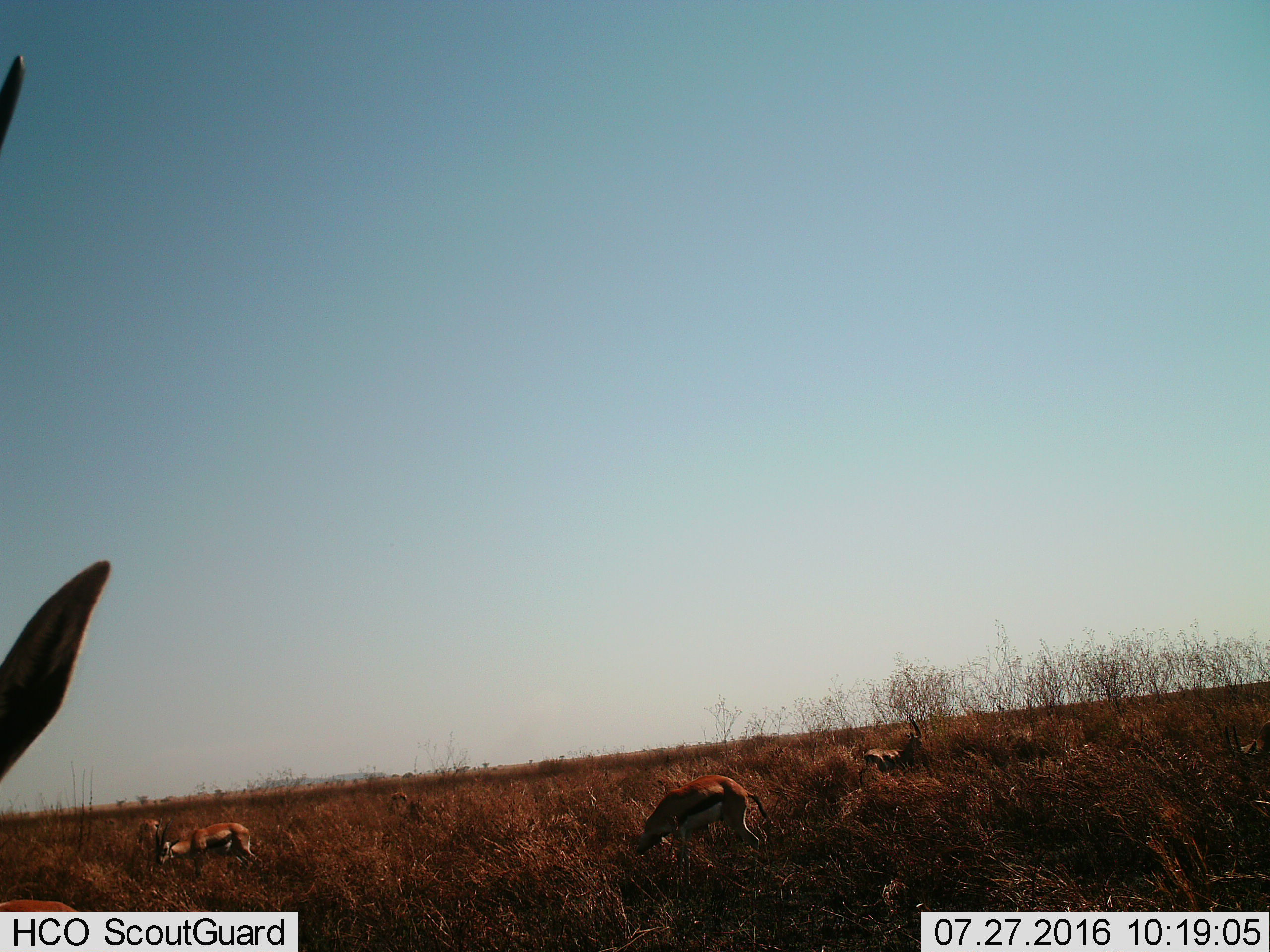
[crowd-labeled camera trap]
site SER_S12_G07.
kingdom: Animalia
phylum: Chordata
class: Mammalia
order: Artiodactyla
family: Bovidae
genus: Eudorcas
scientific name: Eudorcas thomsonii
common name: thomson's gazelle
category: gazellethomsons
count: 4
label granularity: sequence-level